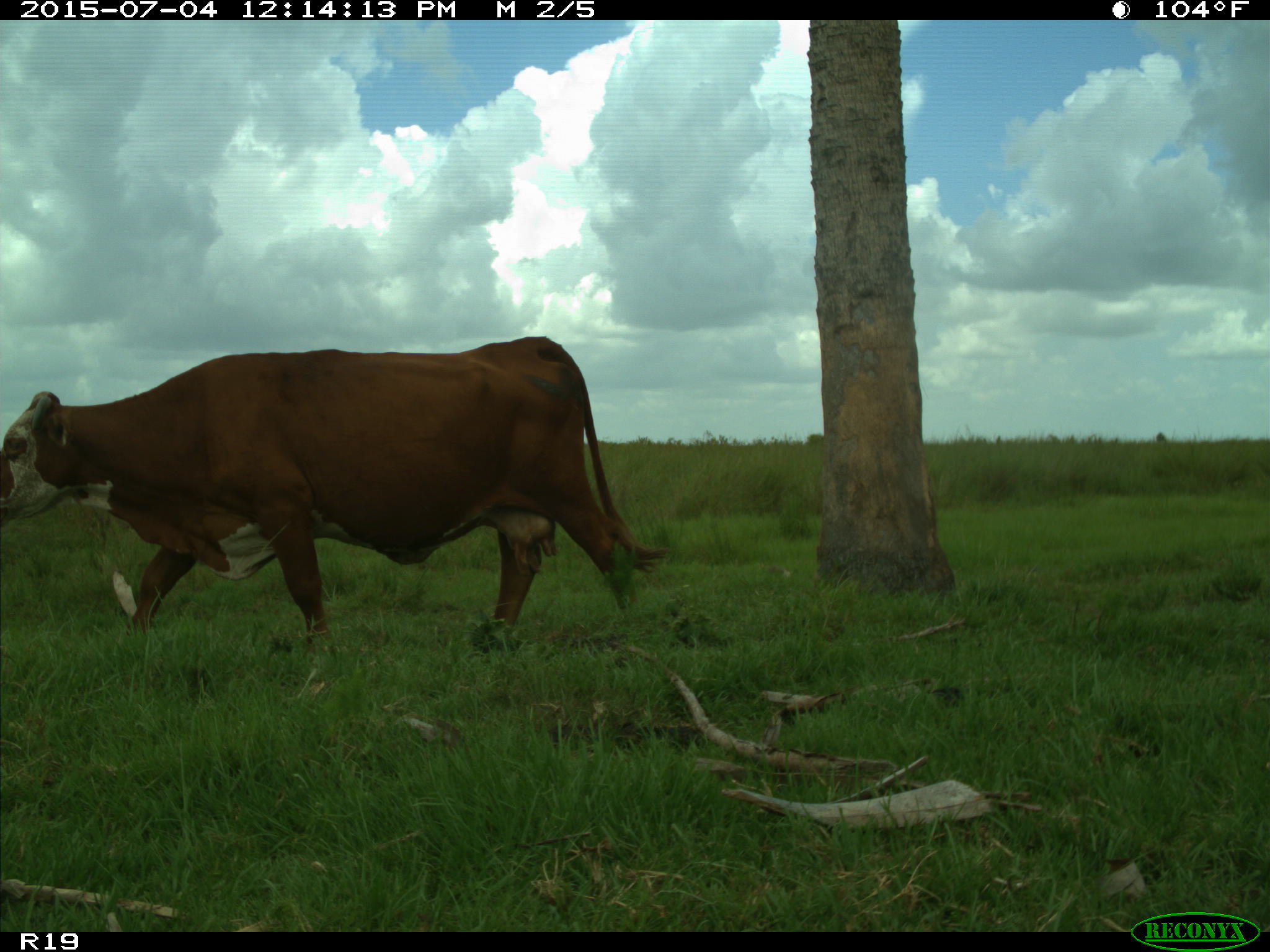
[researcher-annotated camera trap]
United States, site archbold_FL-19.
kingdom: Animalia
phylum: Chordata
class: Mammalia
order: Artiodactyla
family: Bovidae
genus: Bos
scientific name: Bos taurus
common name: domestic cow